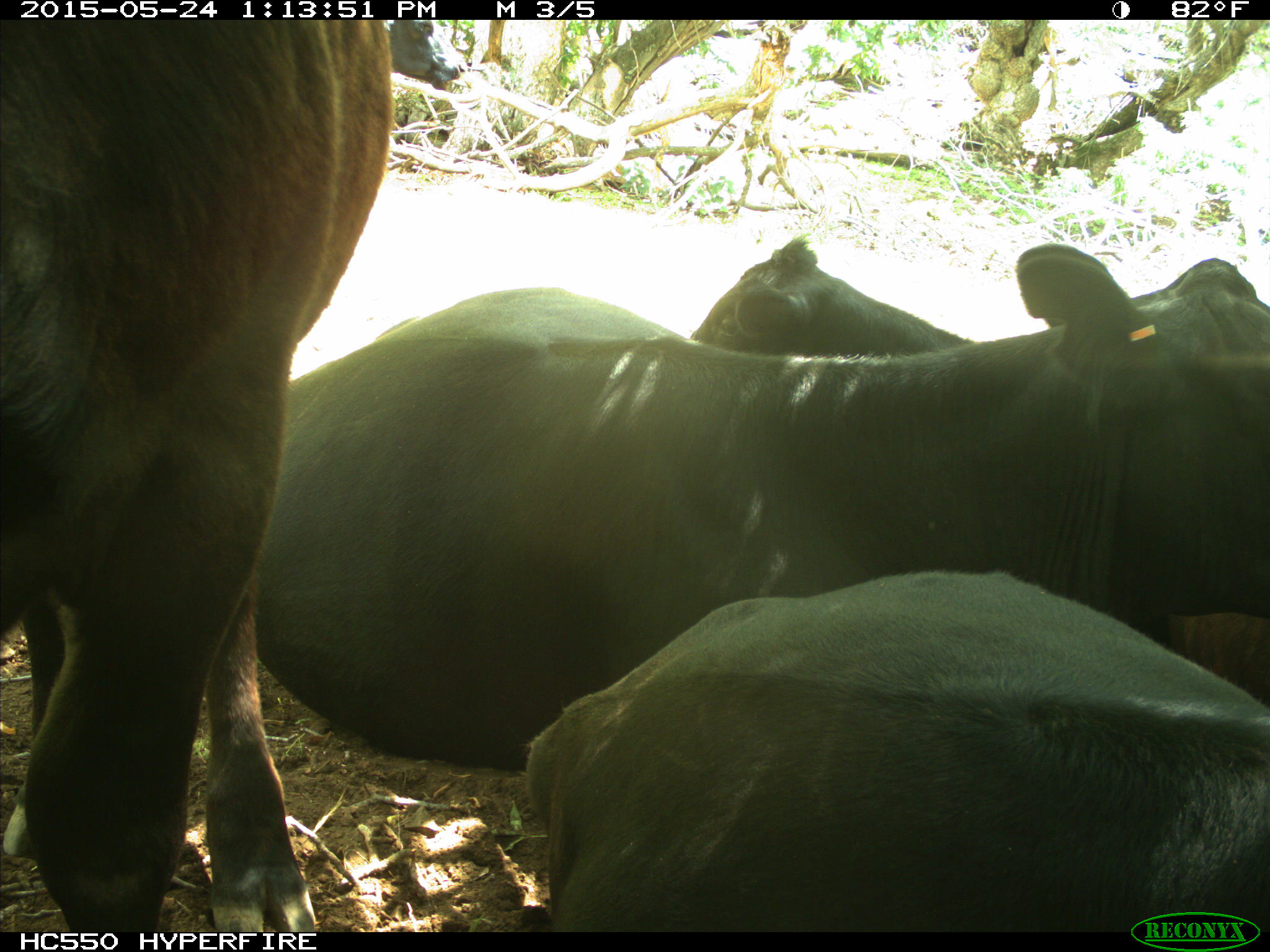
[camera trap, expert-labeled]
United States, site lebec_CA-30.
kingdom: Animalia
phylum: Chordata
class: Mammalia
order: Artiodactyla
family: Bovidae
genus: Bos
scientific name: Bos taurus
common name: domestic cow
Bos taurus (domestic cow).